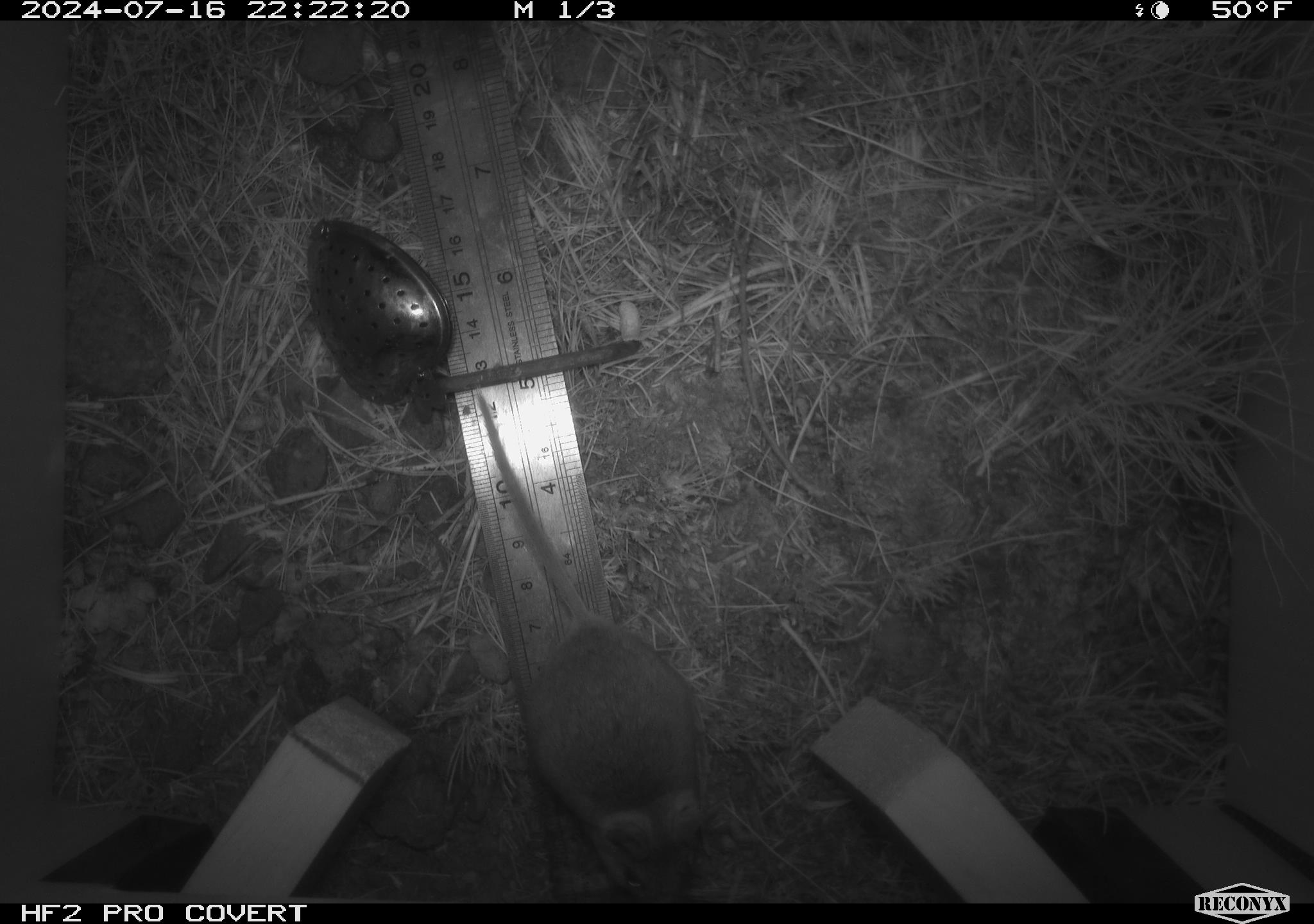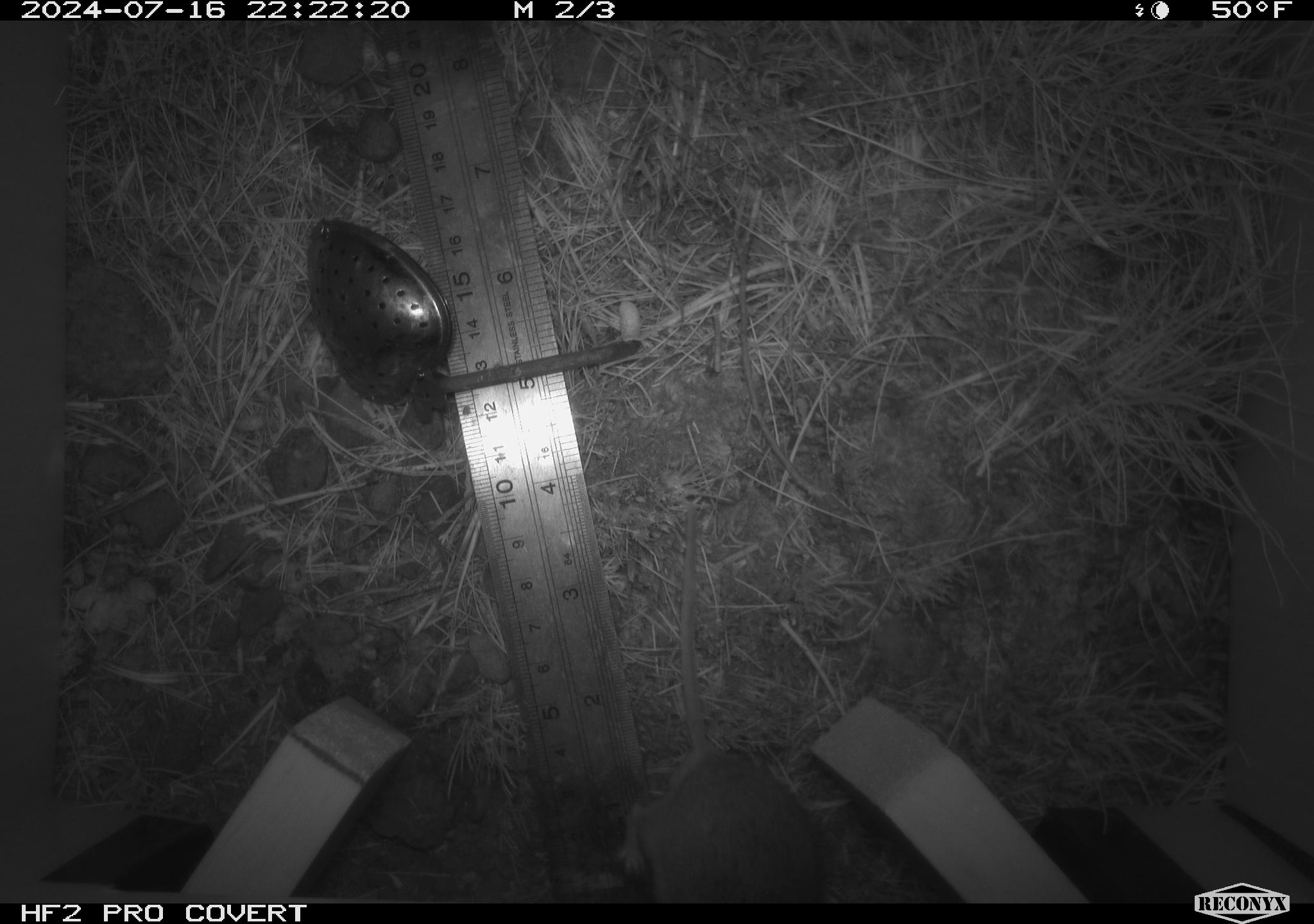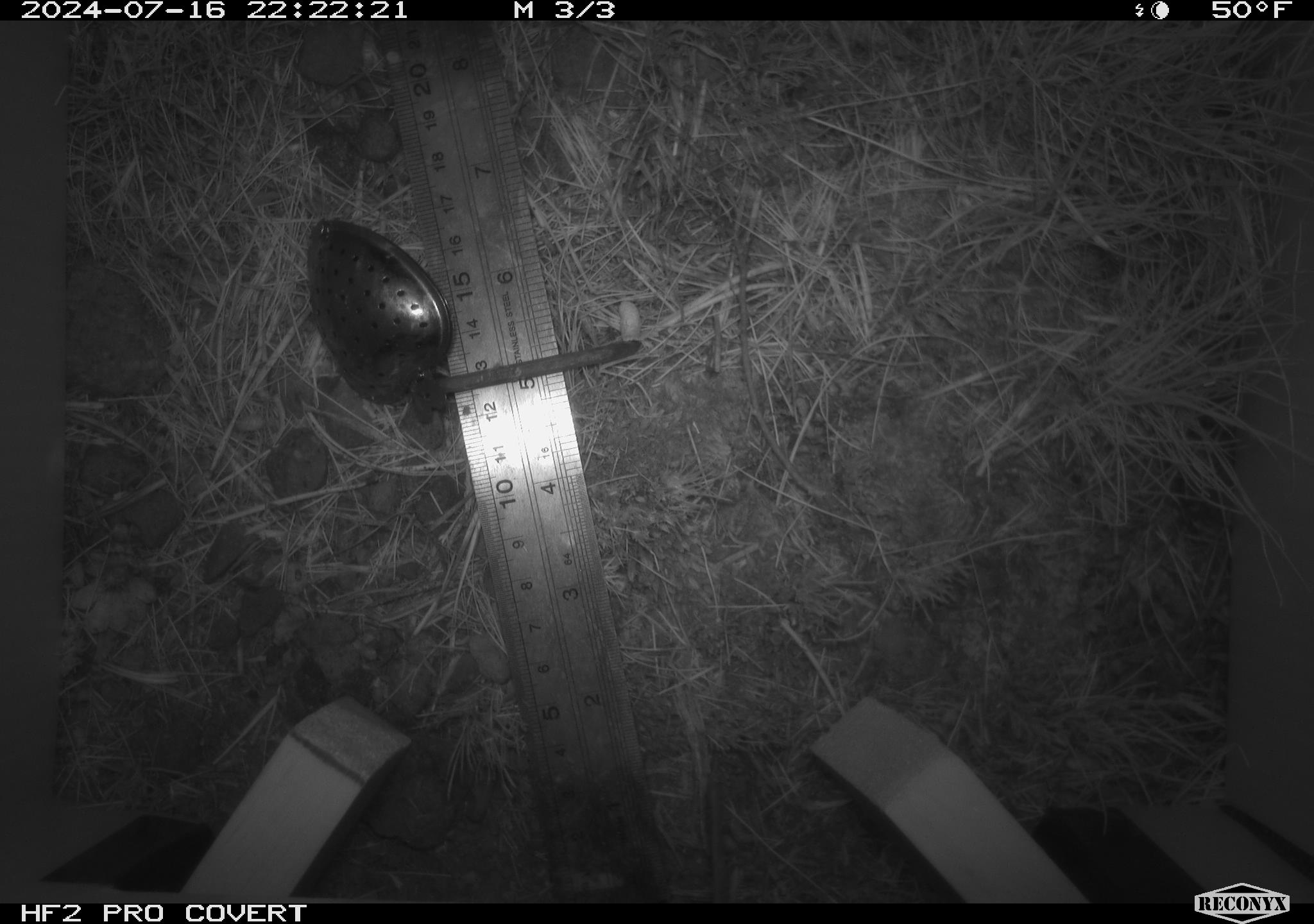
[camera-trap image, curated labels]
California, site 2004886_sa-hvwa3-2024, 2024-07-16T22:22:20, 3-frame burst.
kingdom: Animalia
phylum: Chordata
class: Mammalia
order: Rodentia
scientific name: Rodentia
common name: mouse species